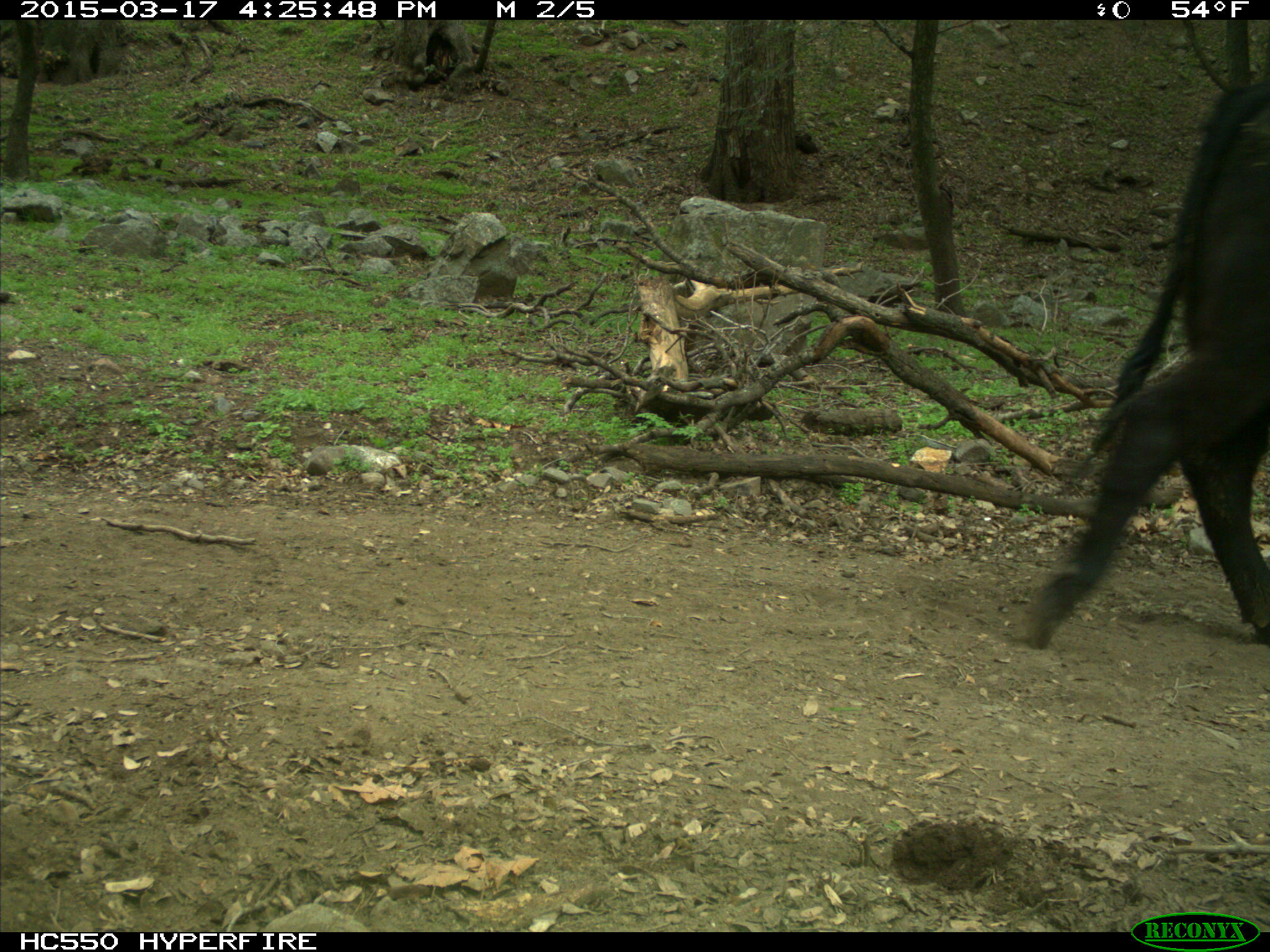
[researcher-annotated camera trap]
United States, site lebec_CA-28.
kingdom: Animalia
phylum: Chordata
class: Mammalia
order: Artiodactyla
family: Bovidae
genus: Bos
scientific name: Bos taurus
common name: domestic cow